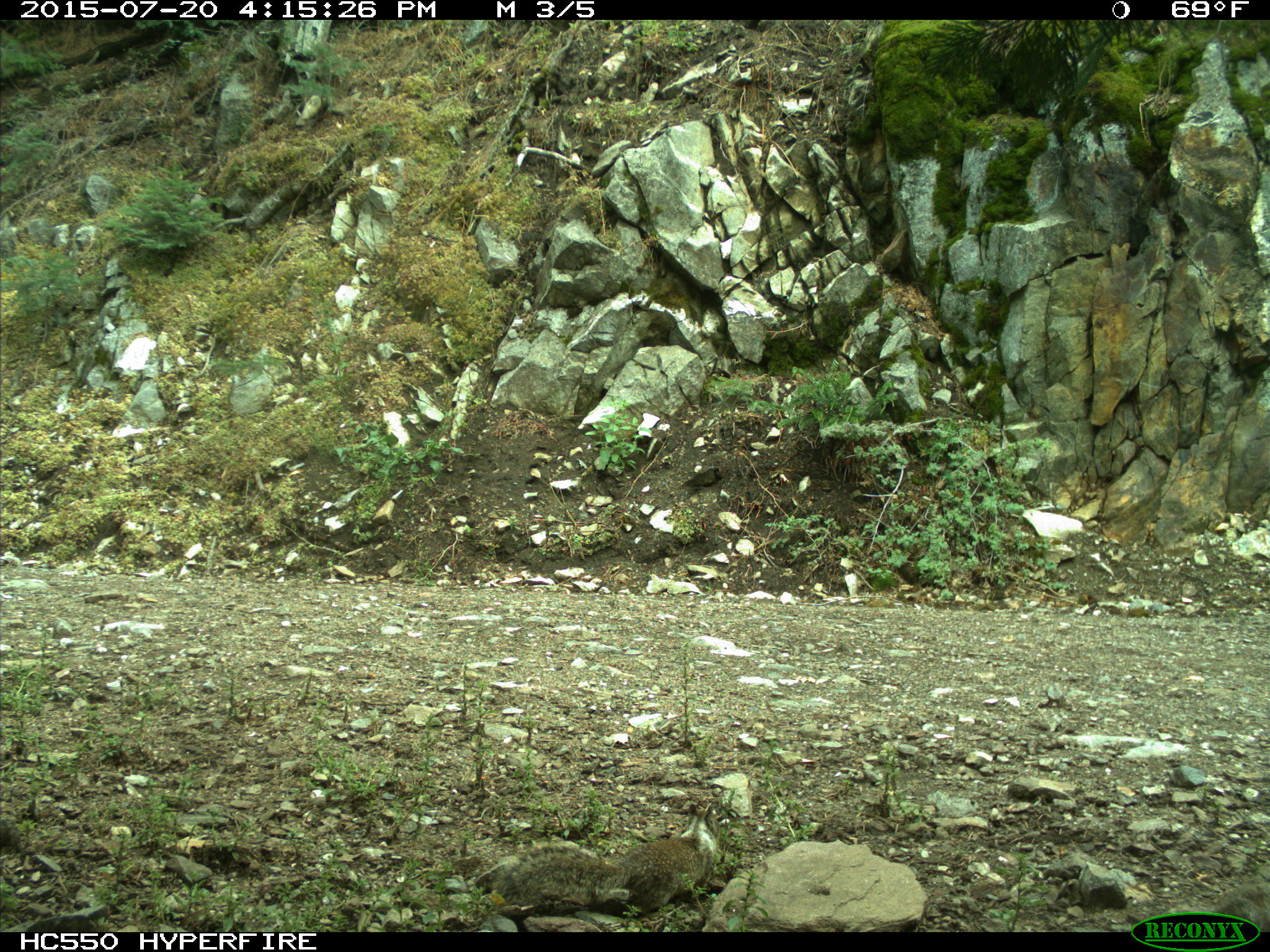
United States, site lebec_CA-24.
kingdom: Animalia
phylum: Chordata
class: Mammalia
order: Rodentia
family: Sciuridae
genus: Otospermophilus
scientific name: Otospermophilus beecheyi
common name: california ground squirrel